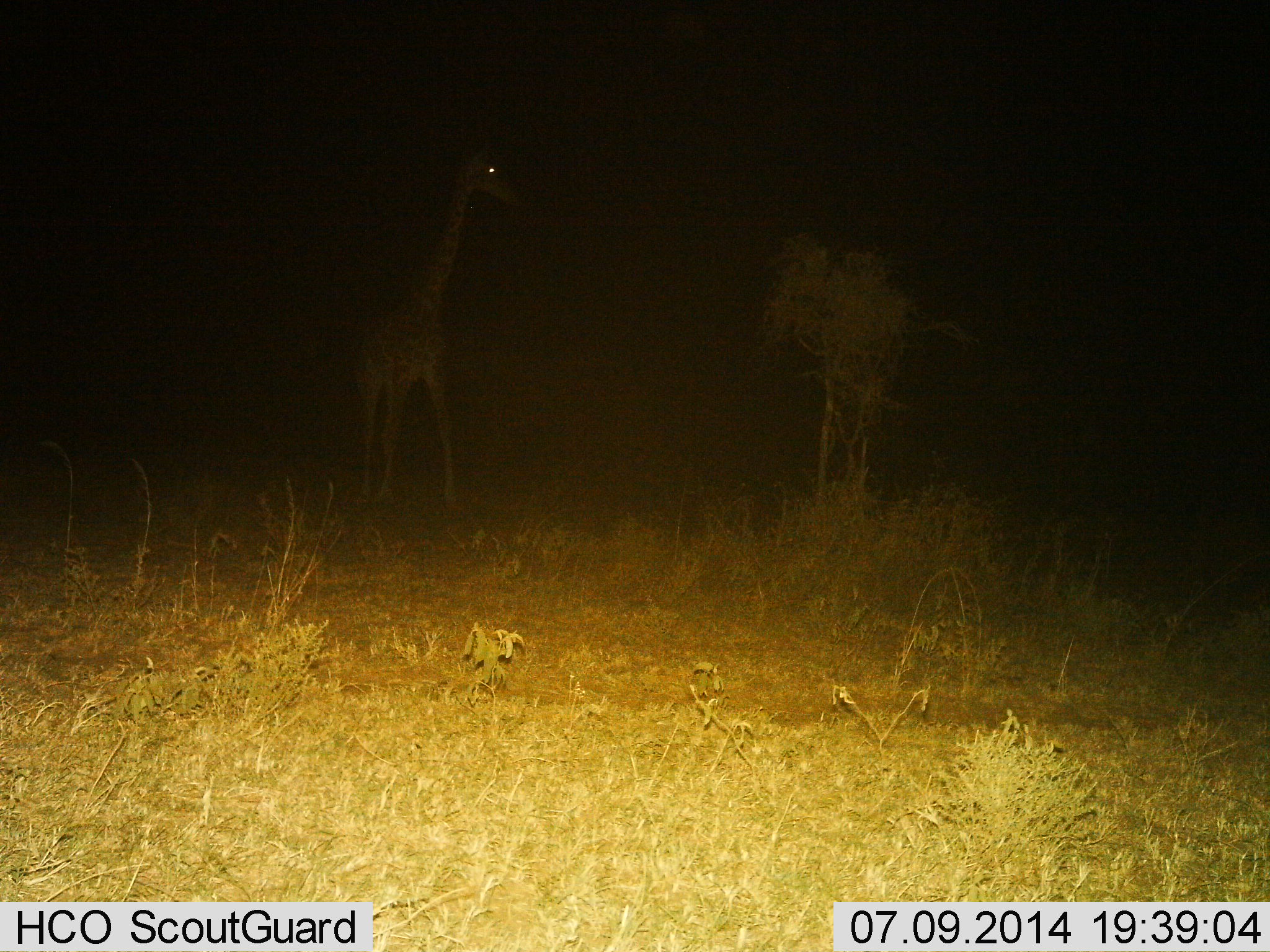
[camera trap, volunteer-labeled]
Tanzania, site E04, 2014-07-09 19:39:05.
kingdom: Animalia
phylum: Chordata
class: Mammalia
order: Artiodactyla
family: Giraffidae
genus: Giraffa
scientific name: Giraffa camelopardalis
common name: giraffe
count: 1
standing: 70%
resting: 0%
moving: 30%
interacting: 0%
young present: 0%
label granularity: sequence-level